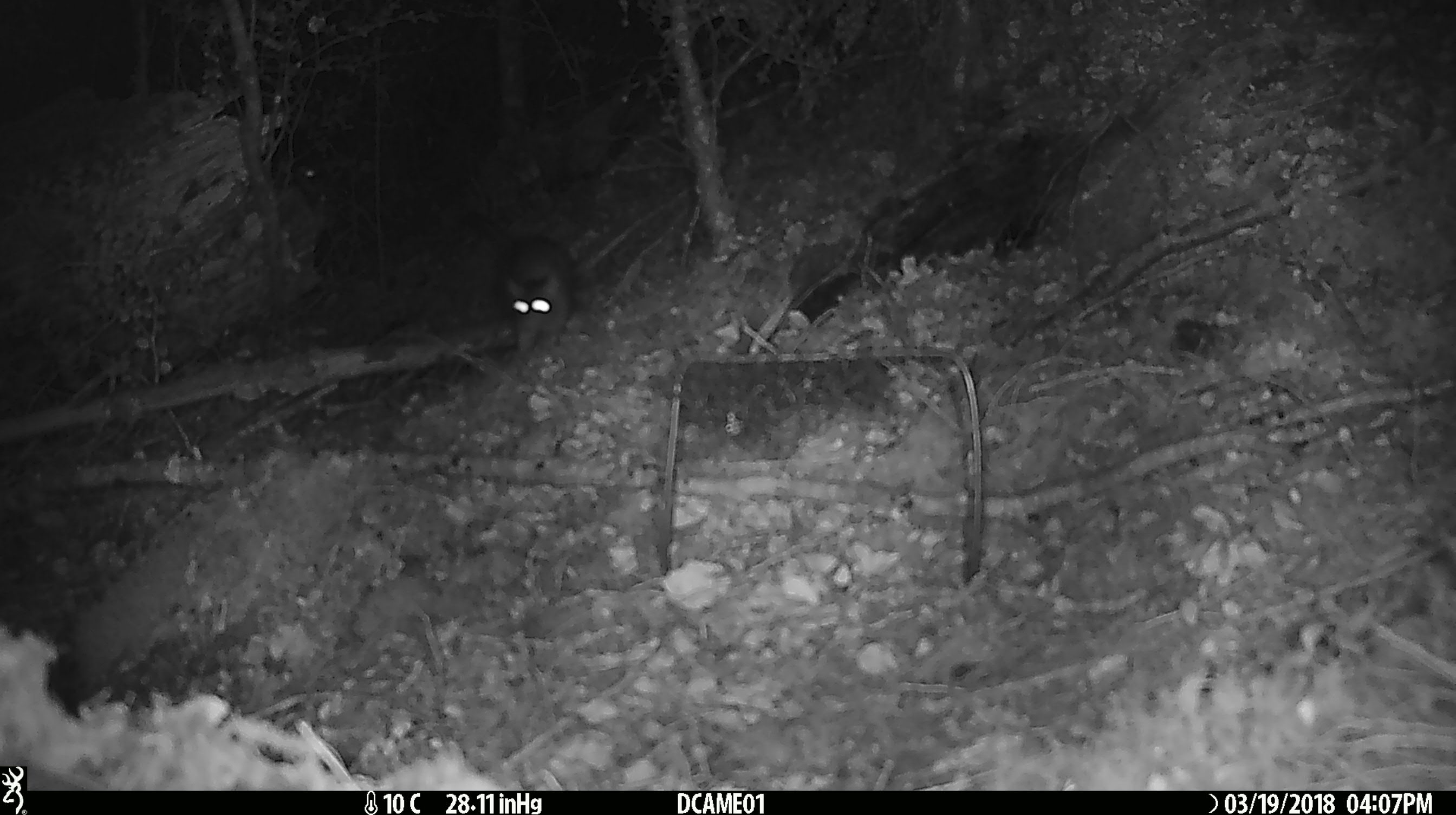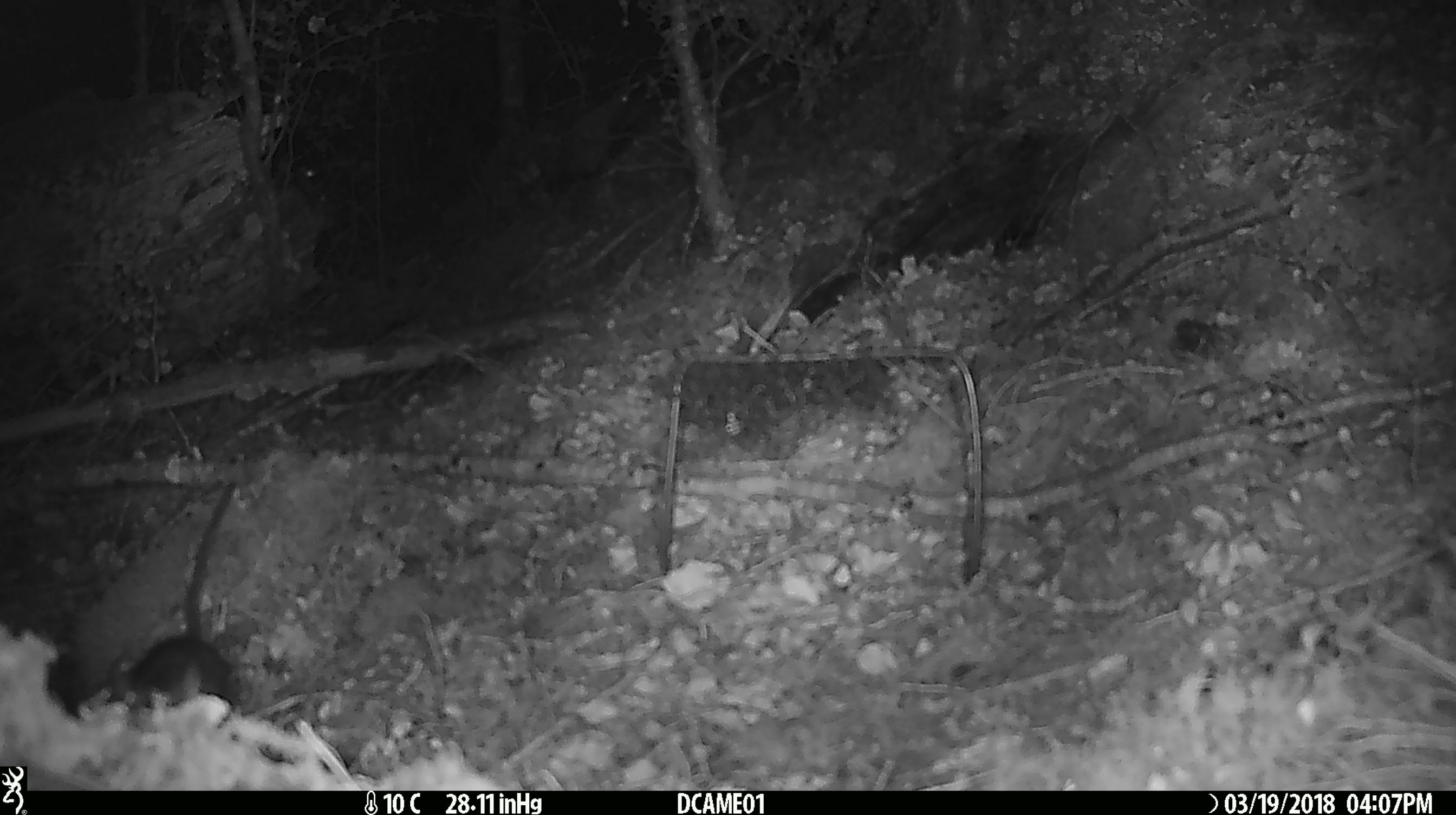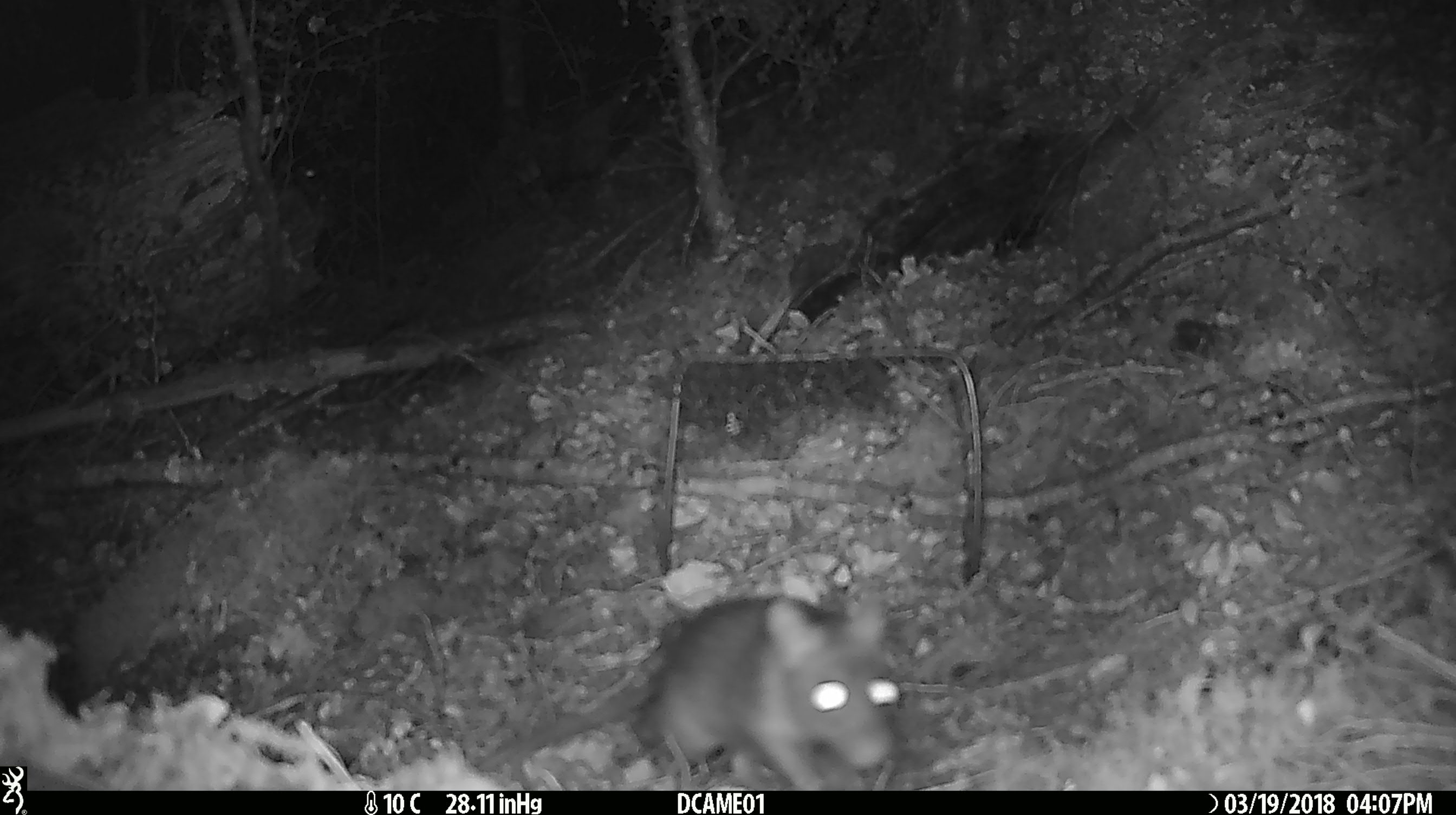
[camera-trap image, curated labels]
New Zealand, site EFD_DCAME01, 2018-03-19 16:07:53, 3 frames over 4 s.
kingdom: Animalia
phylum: Chordata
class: Mammalia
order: Rodentia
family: Muridae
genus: Rattus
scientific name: Rattus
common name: rat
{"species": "rat (Rattus)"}